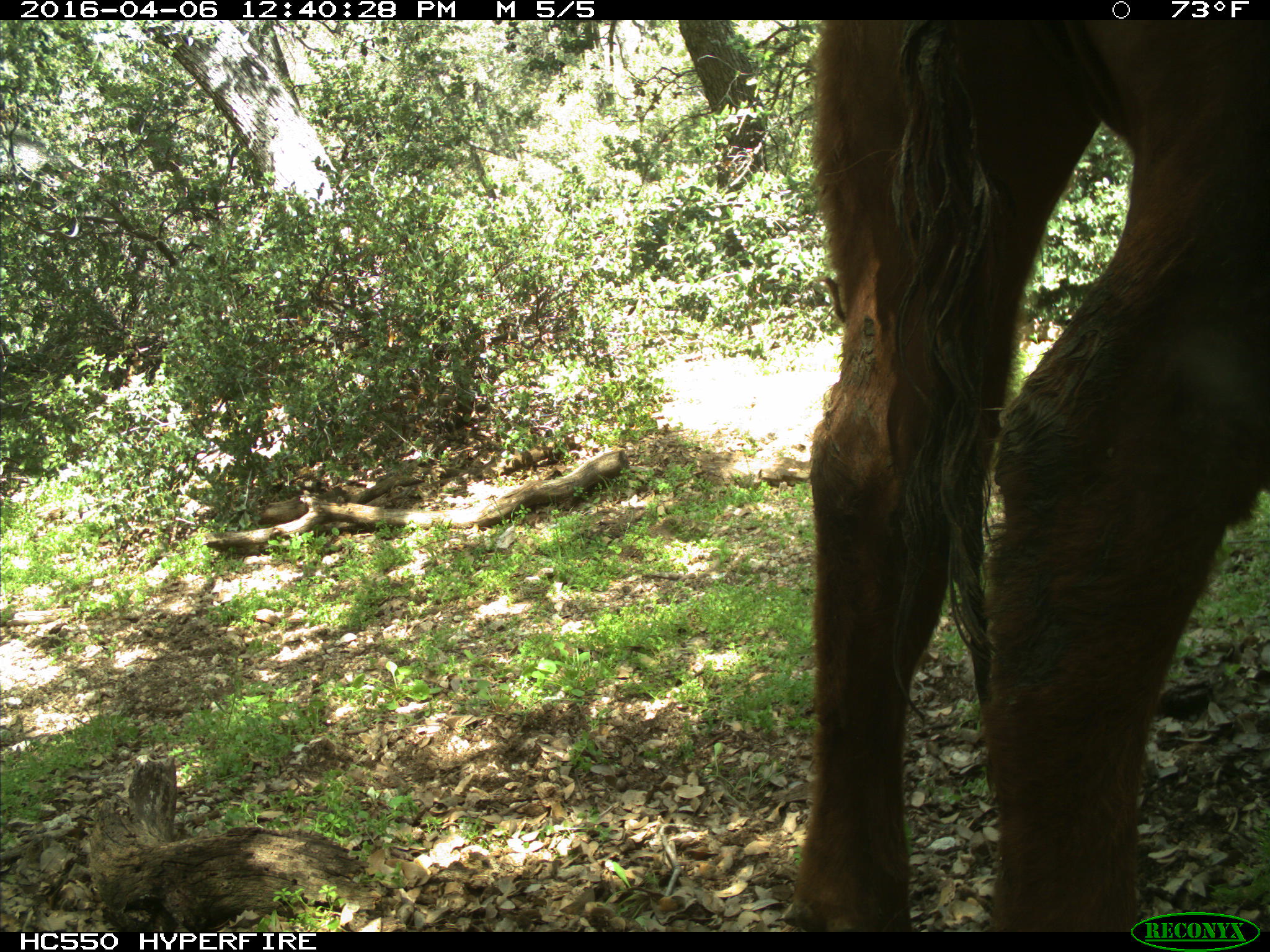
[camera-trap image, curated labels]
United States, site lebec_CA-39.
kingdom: Animalia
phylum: Chordata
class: Mammalia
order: Artiodactyla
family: Bovidae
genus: Bos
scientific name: Bos taurus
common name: domestic cow